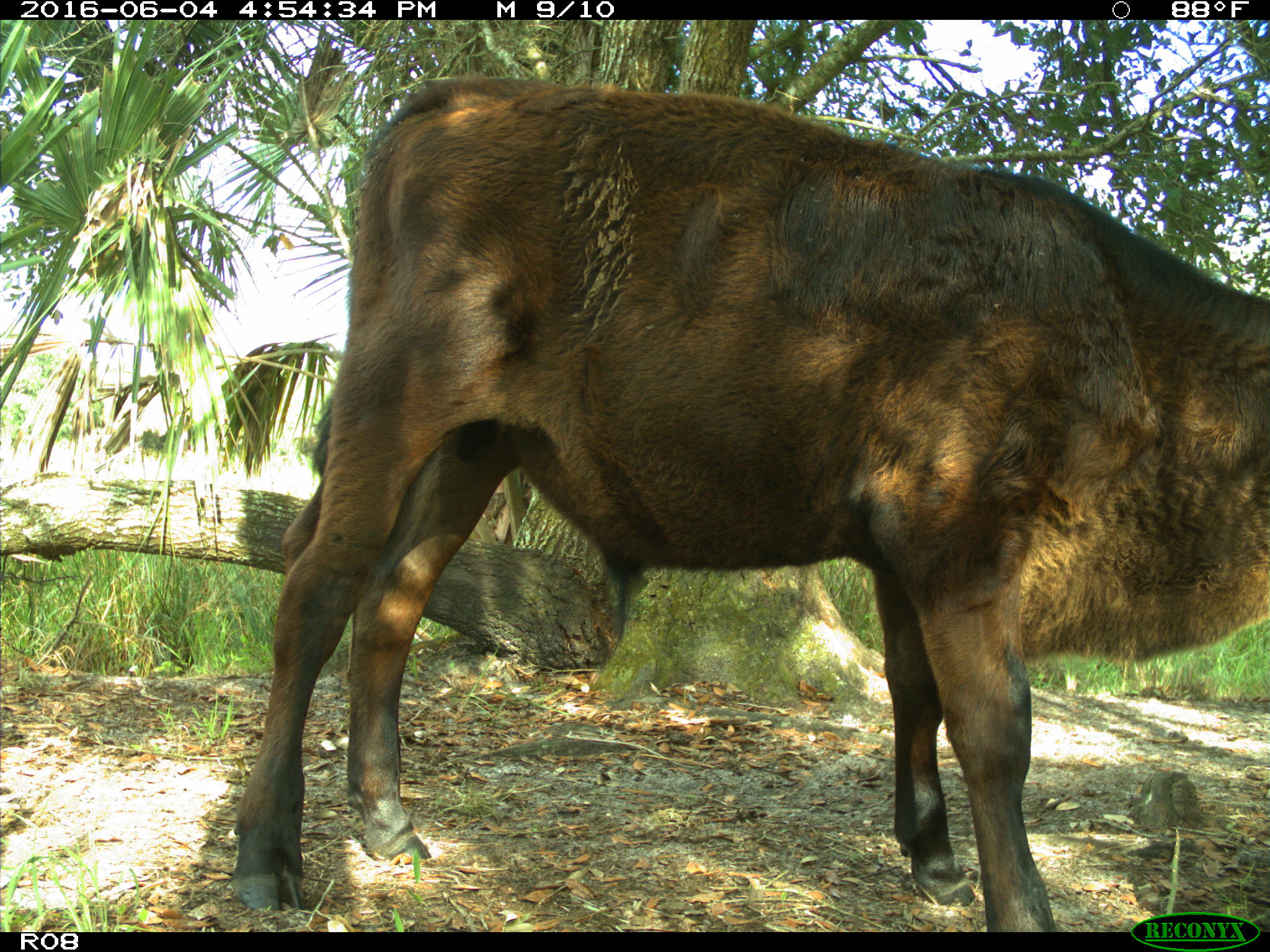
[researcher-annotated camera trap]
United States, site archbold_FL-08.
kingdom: Animalia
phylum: Chordata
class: Mammalia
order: Artiodactyla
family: Bovidae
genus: Bos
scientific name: Bos taurus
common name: domestic cow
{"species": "Bos taurus (domestic cow)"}